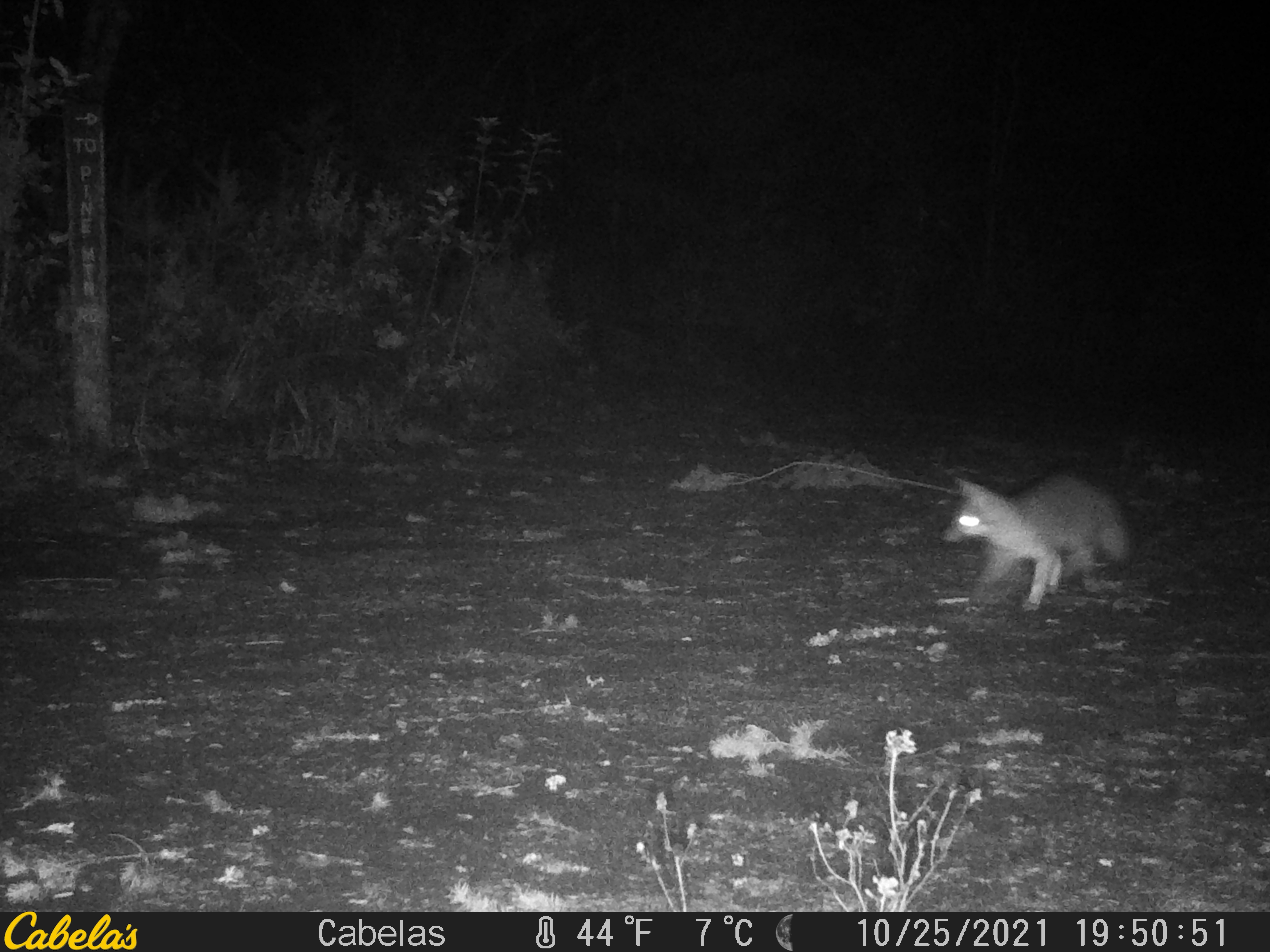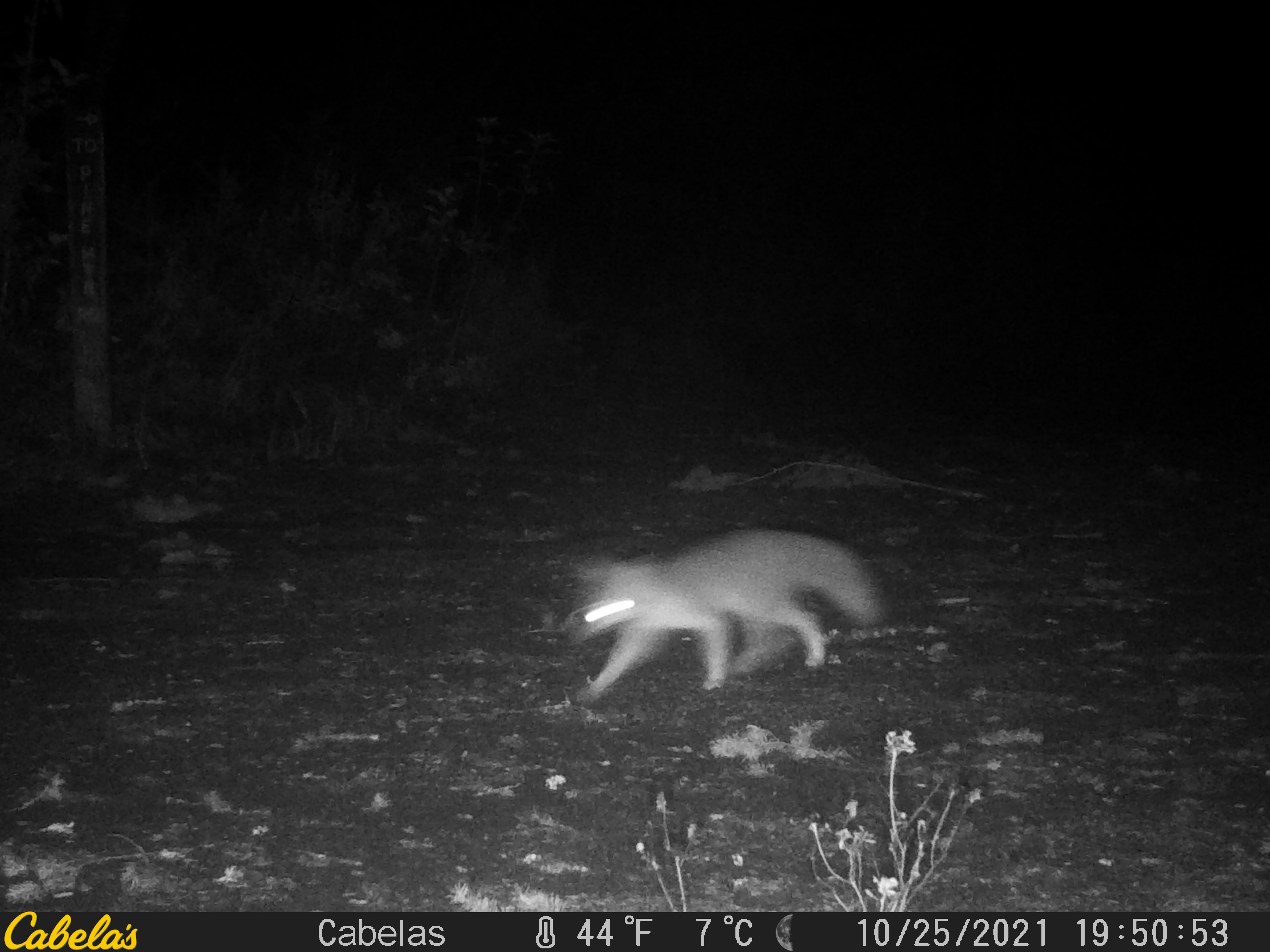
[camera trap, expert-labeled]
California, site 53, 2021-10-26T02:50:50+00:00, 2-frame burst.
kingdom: Animalia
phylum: Chordata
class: Mammalia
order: Carnivora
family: Canidae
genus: Urocyon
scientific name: Urocyon cinereoargenteus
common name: gray fox